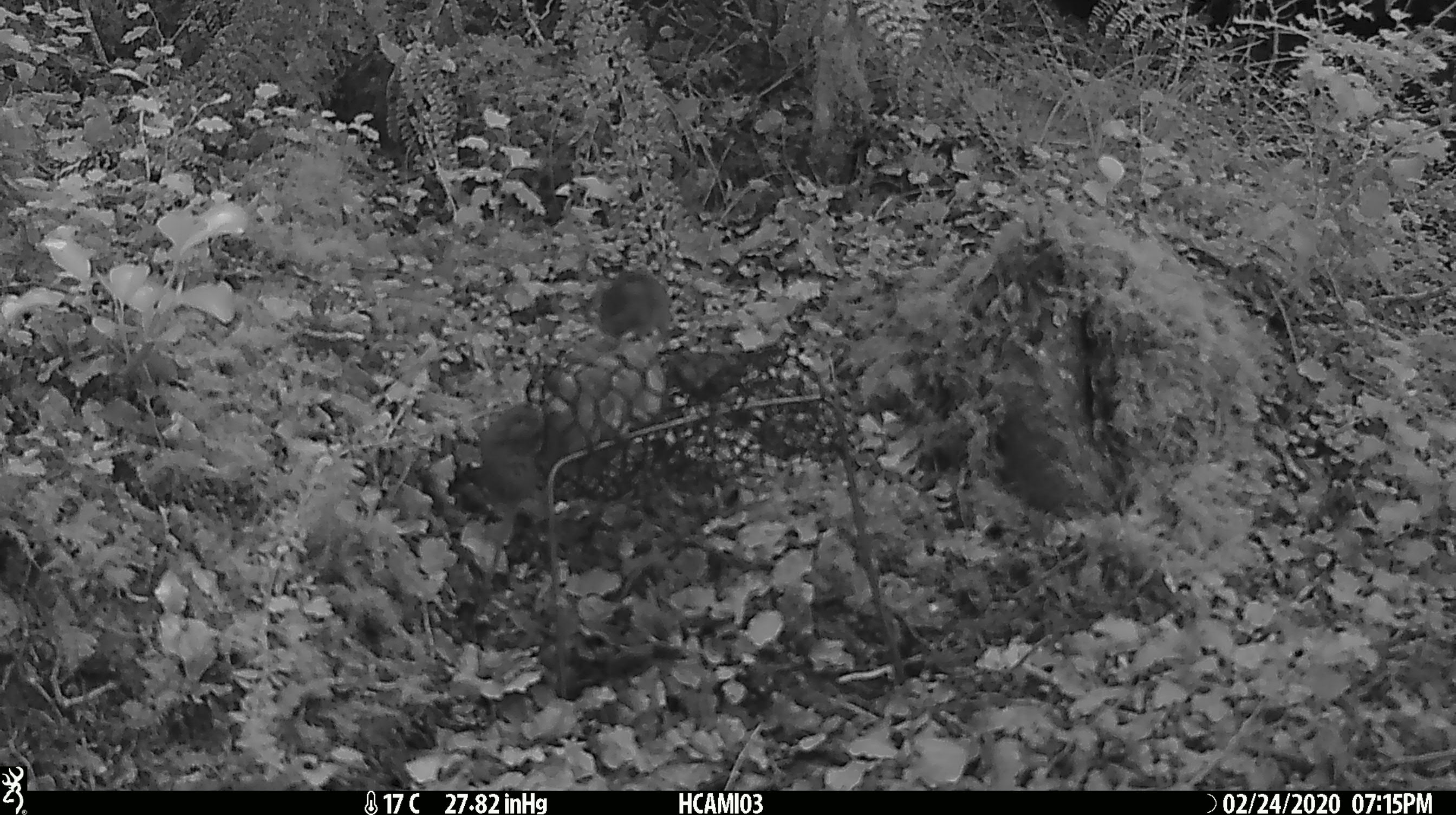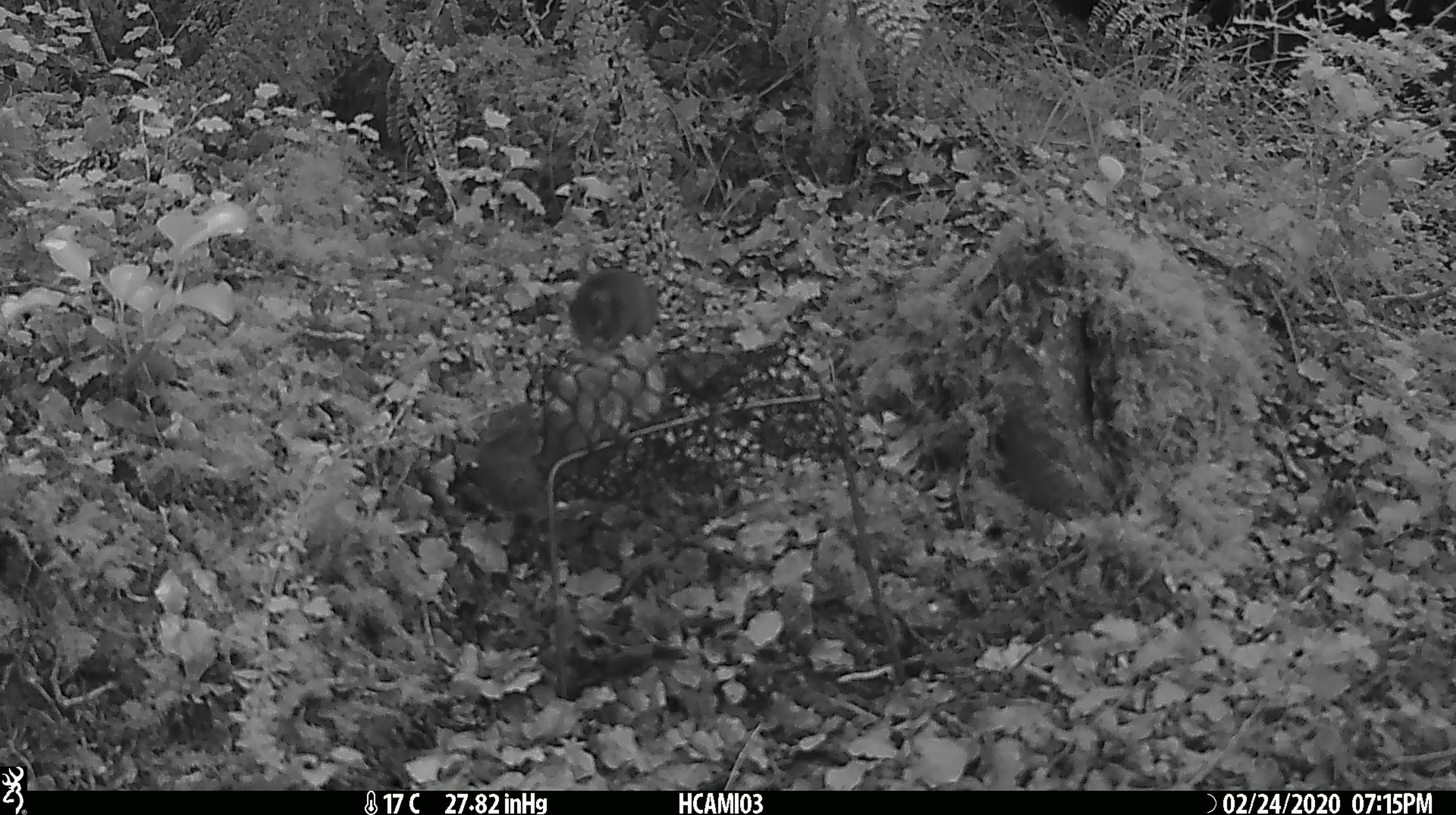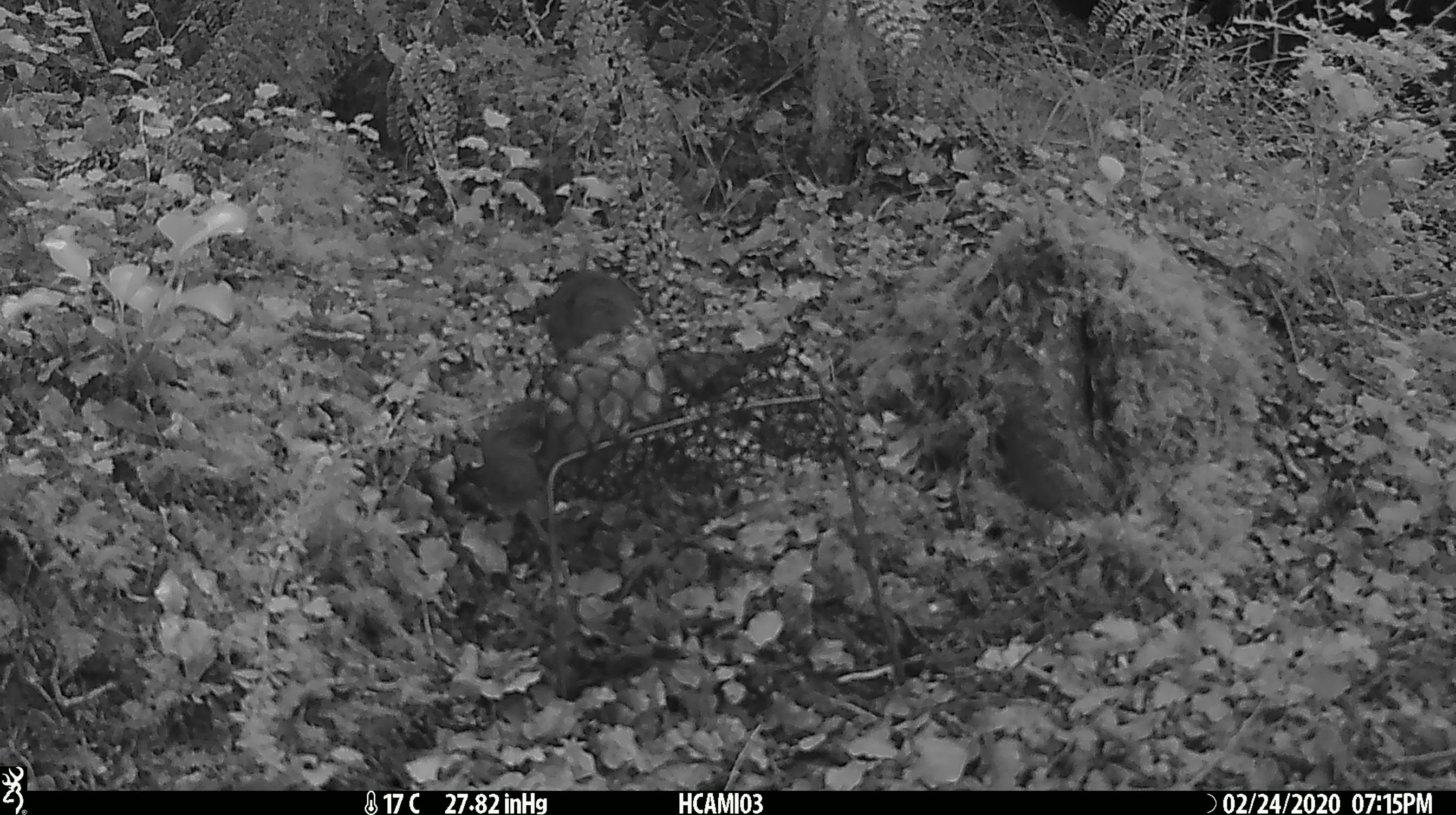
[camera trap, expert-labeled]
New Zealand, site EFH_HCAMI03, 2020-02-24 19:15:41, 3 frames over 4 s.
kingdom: Animalia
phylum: Chordata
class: Mammalia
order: Rodentia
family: Muridae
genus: Mus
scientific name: Mus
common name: mouse